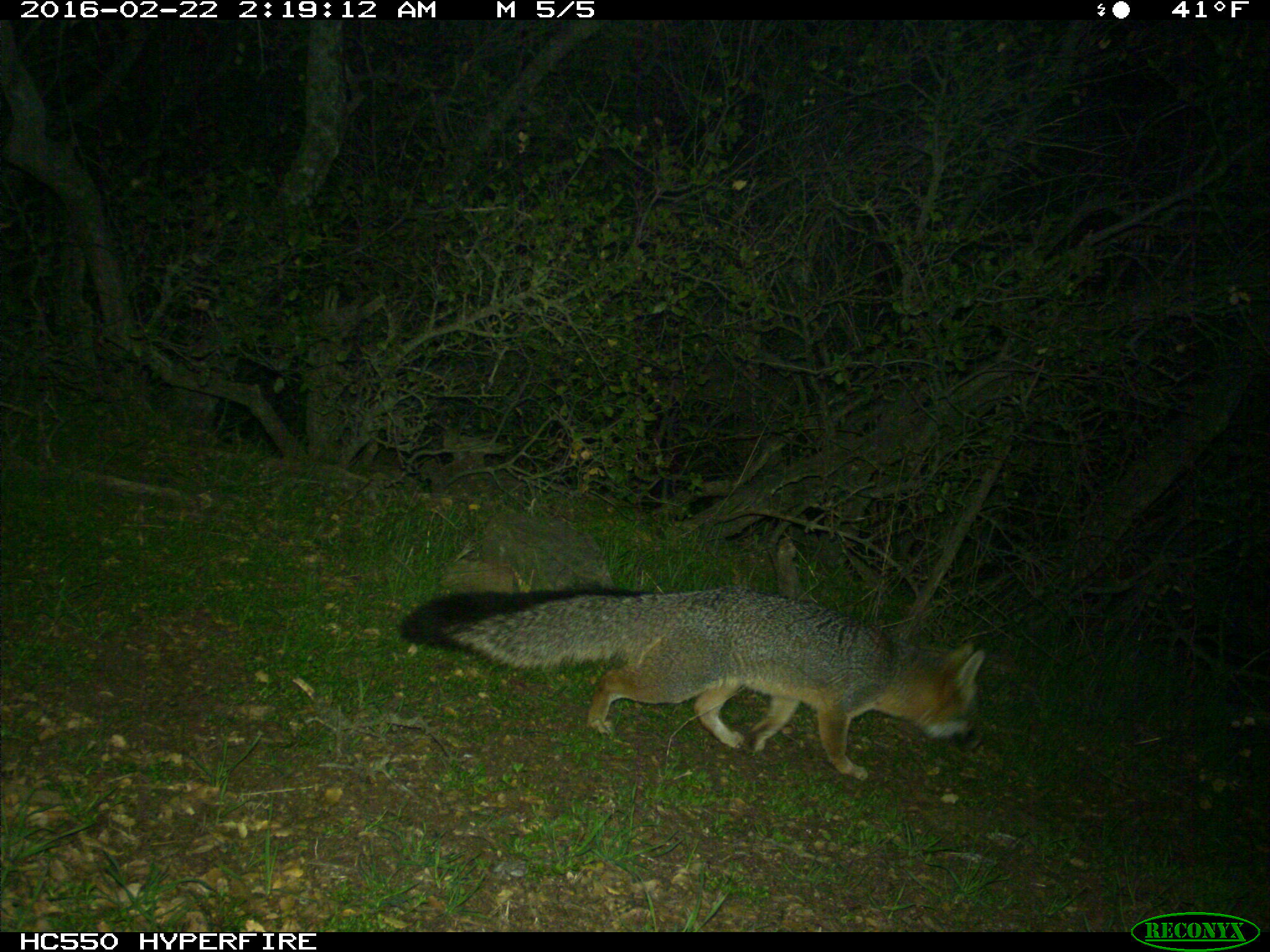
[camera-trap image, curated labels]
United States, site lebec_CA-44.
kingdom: Animalia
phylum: Chordata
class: Mammalia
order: Carnivora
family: Canidae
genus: Urocyon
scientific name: Urocyon cinereoargenteus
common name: gray fox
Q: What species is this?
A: Urocyon cinereoargenteus (gray fox).